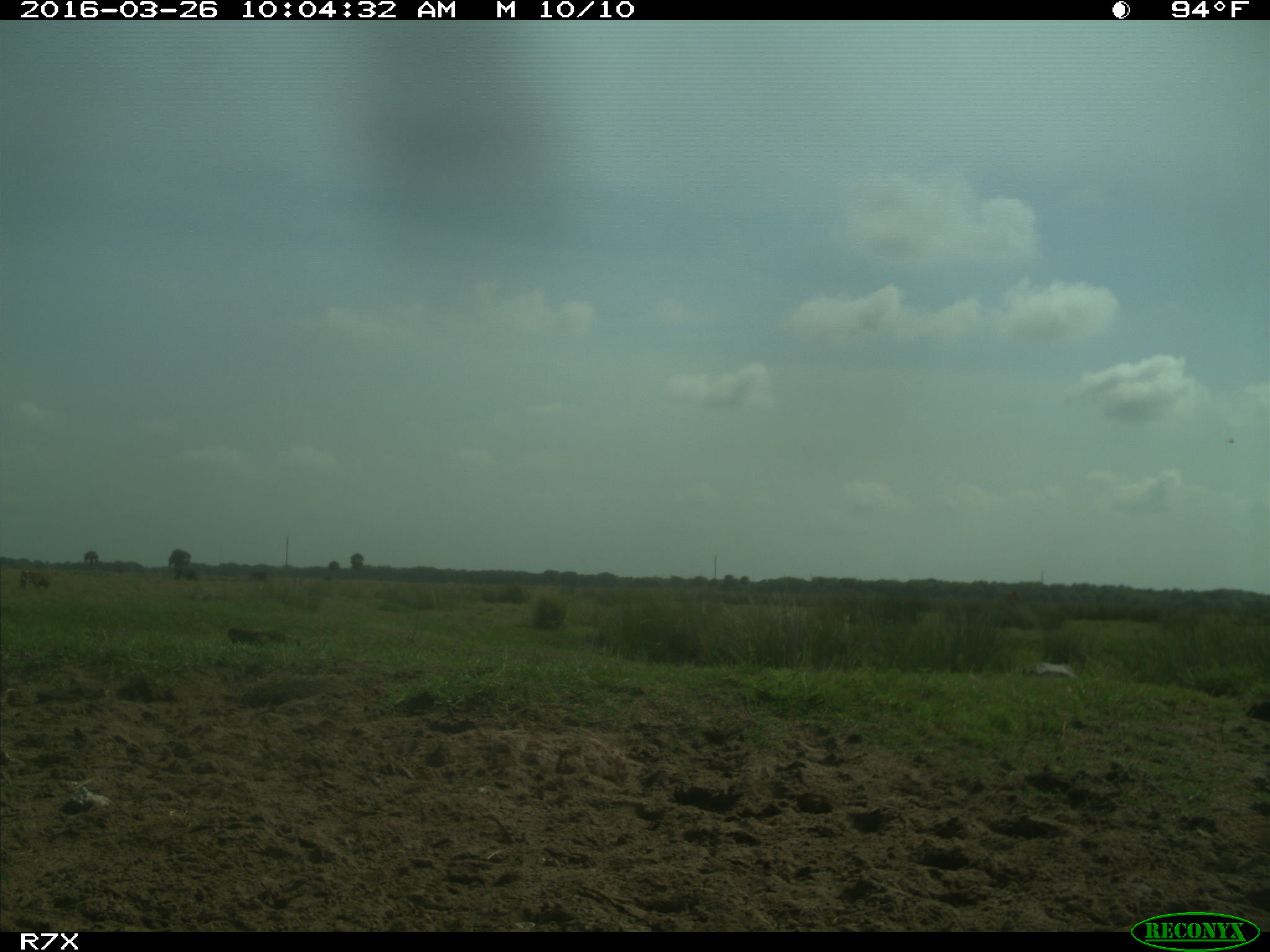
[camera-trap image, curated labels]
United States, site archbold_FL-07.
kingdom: Animalia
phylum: Chordata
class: Mammalia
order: Artiodactyla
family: Bovidae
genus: Bos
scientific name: Bos taurus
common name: domestic cow